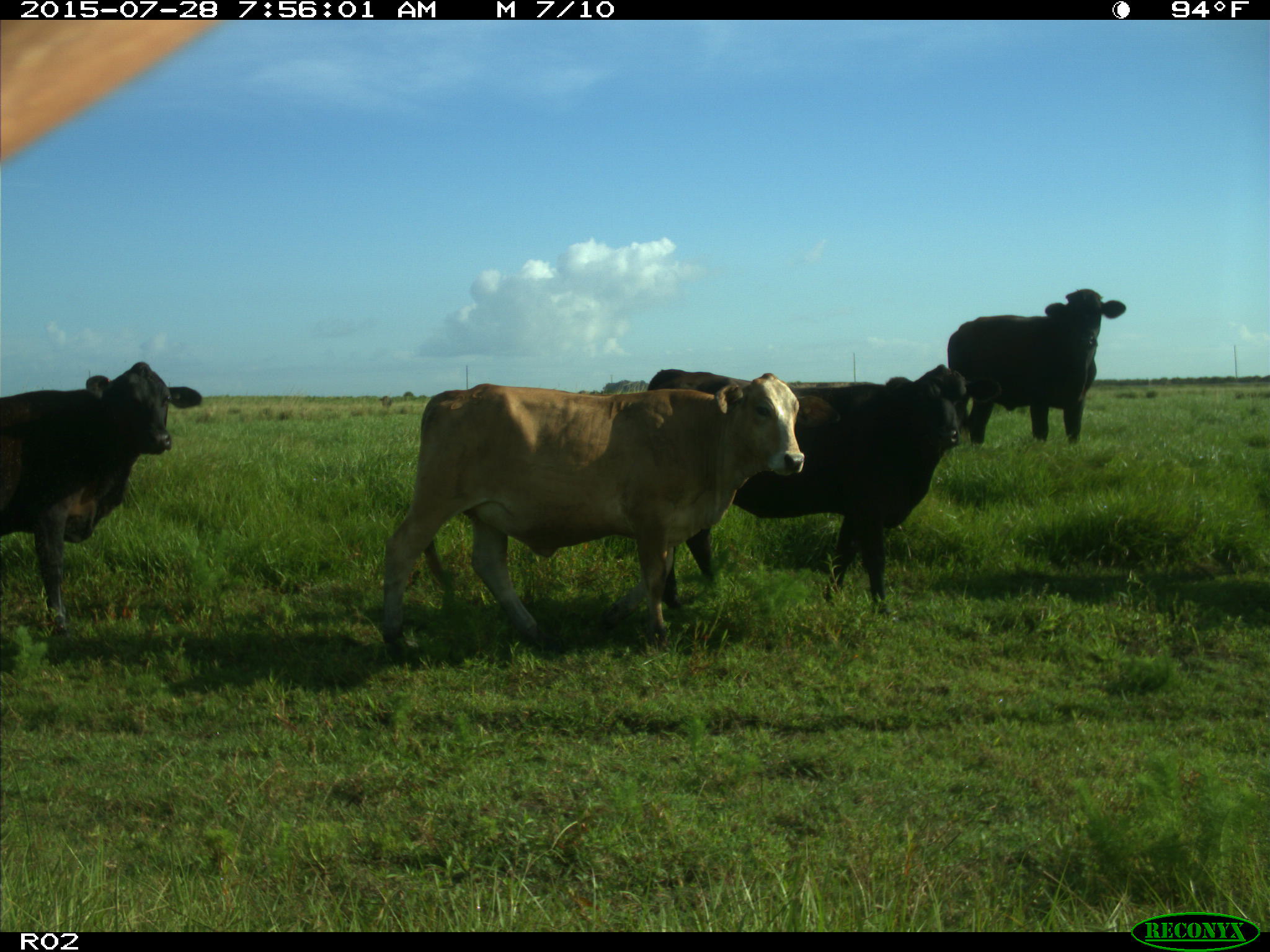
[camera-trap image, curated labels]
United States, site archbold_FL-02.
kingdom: Animalia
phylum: Chordata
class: Mammalia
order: Artiodactyla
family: Bovidae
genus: Bos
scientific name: Bos taurus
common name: domestic cow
Bos taurus (domestic cow).